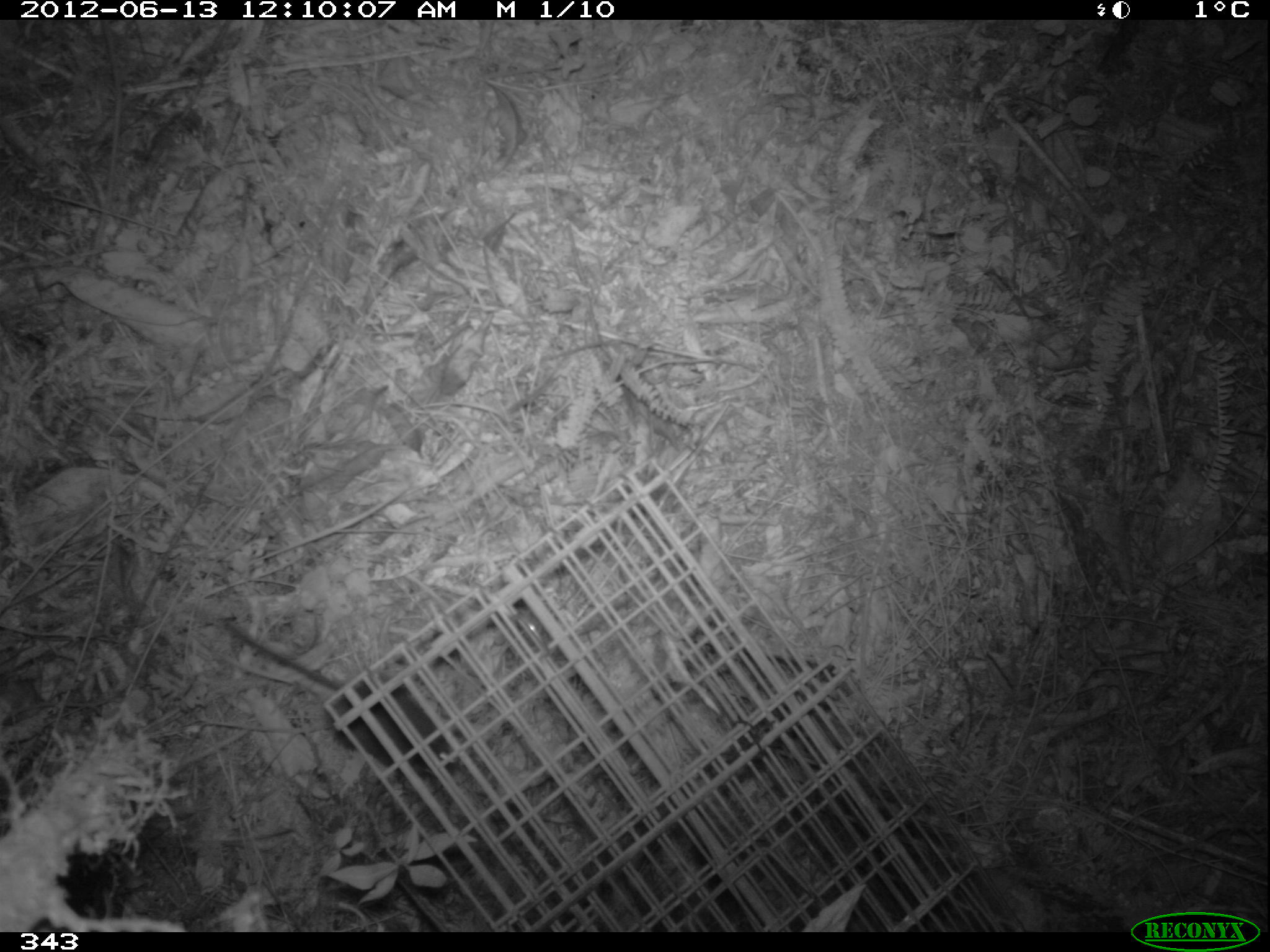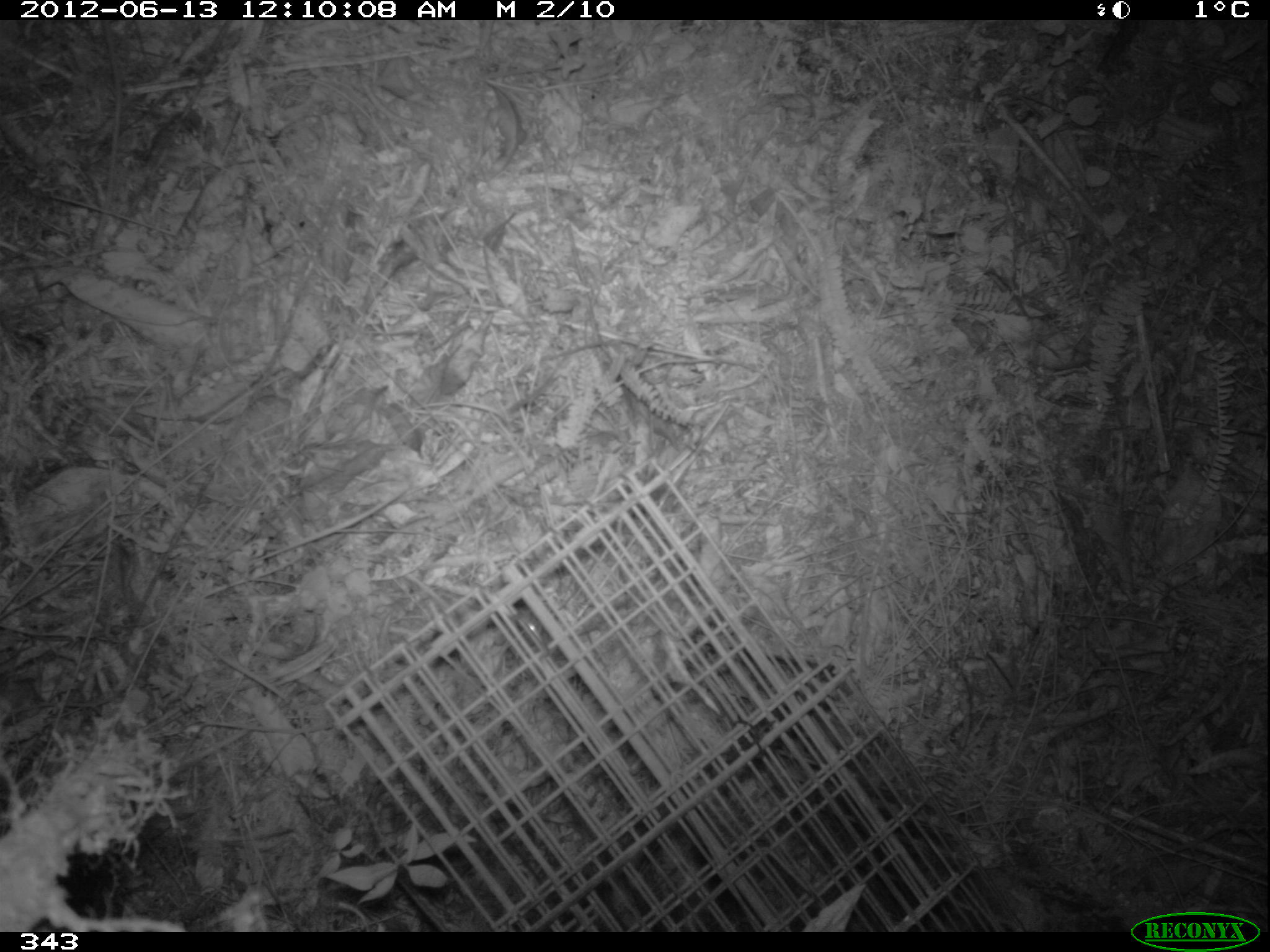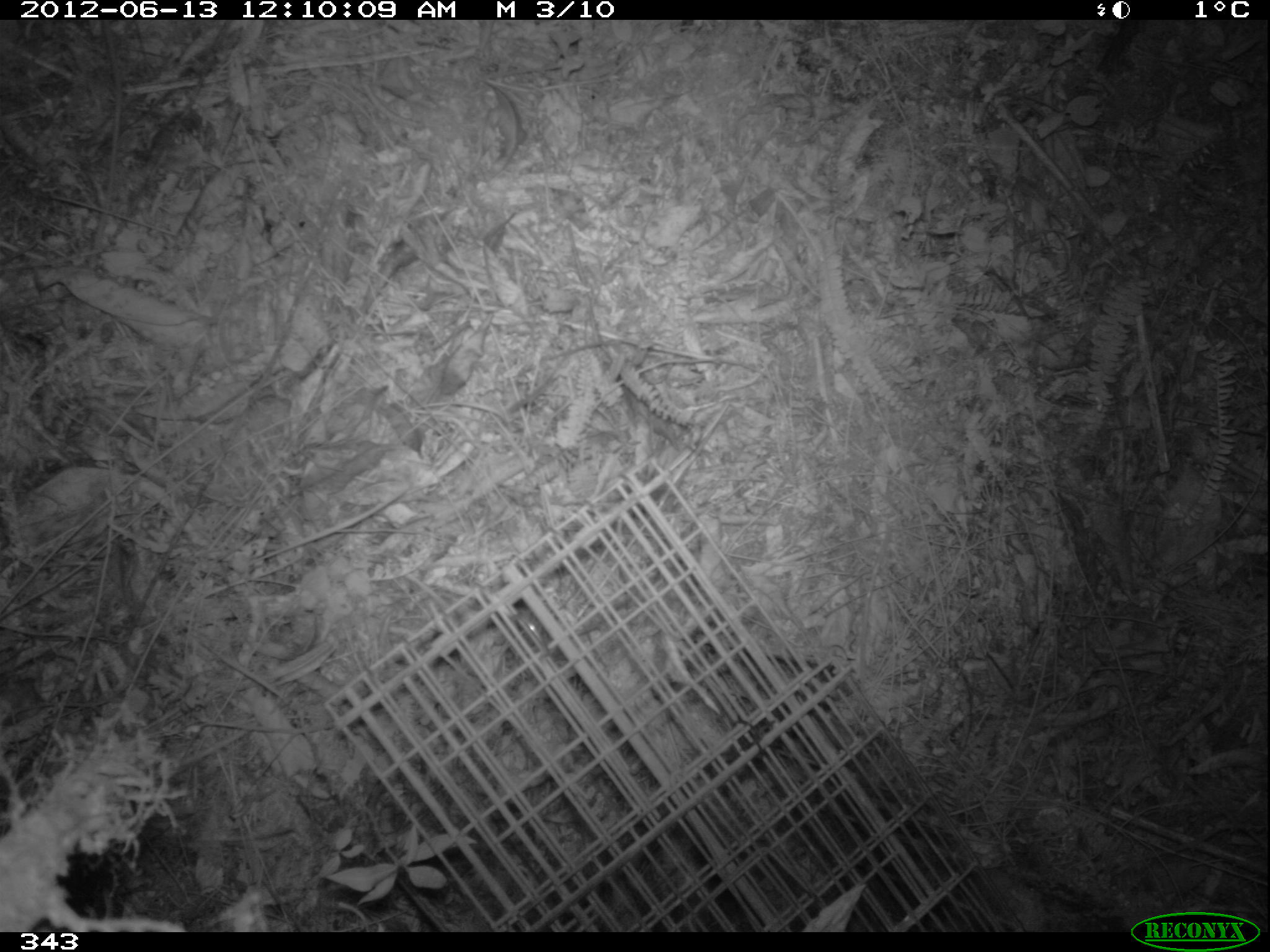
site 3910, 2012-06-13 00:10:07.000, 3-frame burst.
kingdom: Animalia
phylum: Chordata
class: Mammalia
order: Rodentia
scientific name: Rodentia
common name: rodents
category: unknown rodent